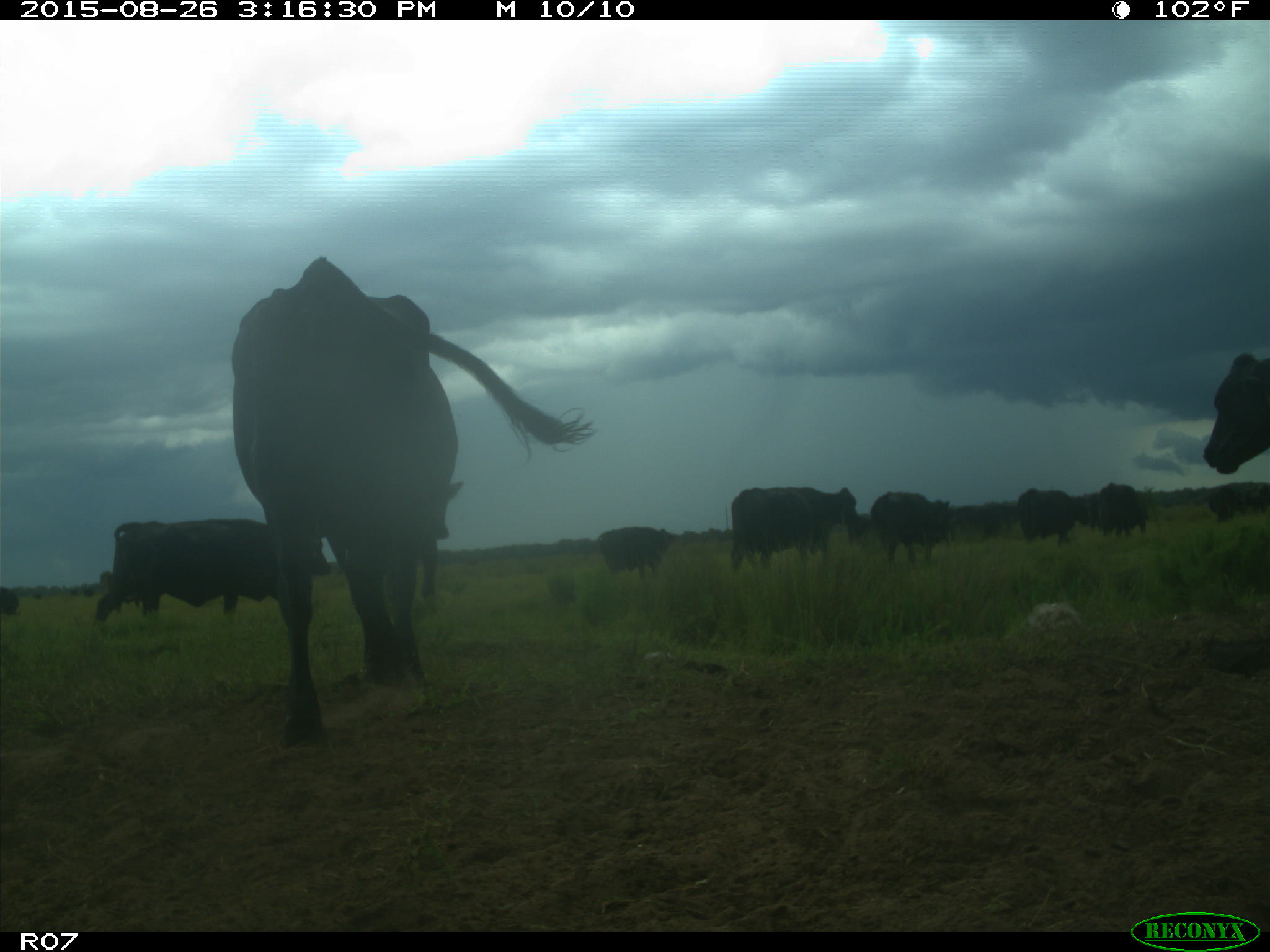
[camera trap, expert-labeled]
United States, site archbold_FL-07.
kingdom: Animalia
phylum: Chordata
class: Mammalia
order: Artiodactyla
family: Bovidae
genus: Bos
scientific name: Bos taurus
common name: domestic cow